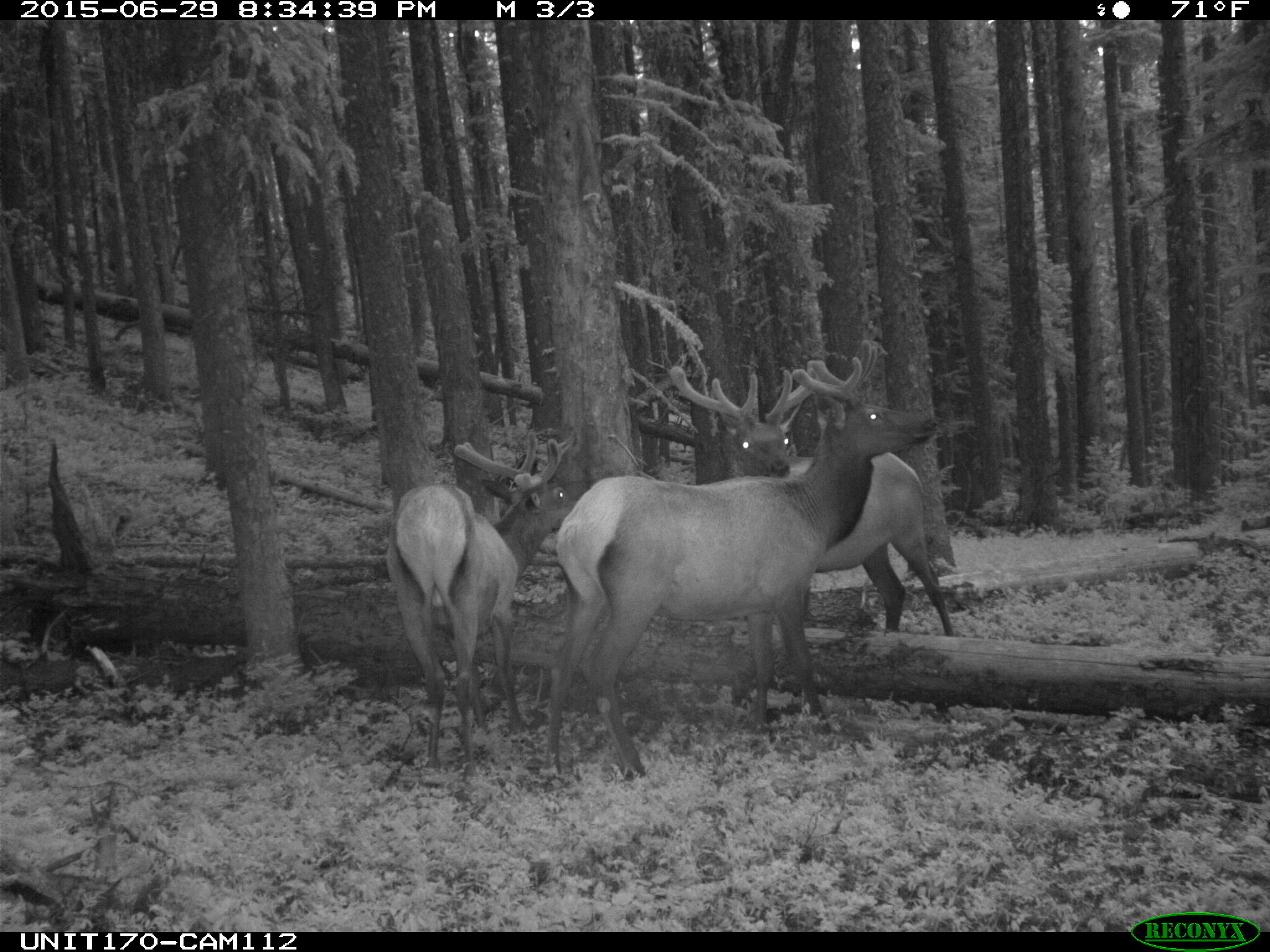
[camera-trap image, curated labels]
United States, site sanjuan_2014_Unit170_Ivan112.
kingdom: Animalia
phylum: Chordata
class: Mammalia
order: Artiodactyla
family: Cervidae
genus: Cervus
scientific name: Cervus elaphus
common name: red deer